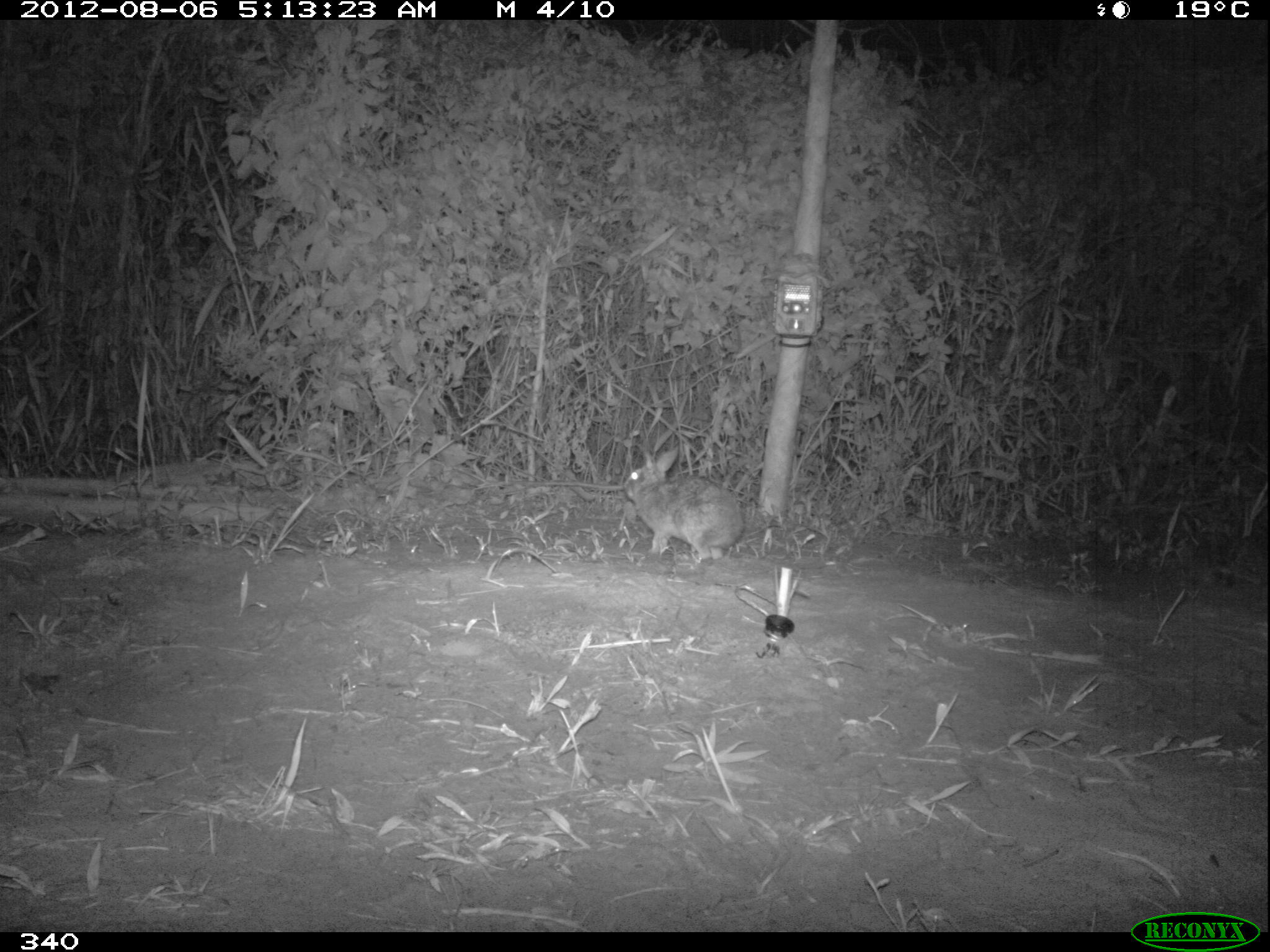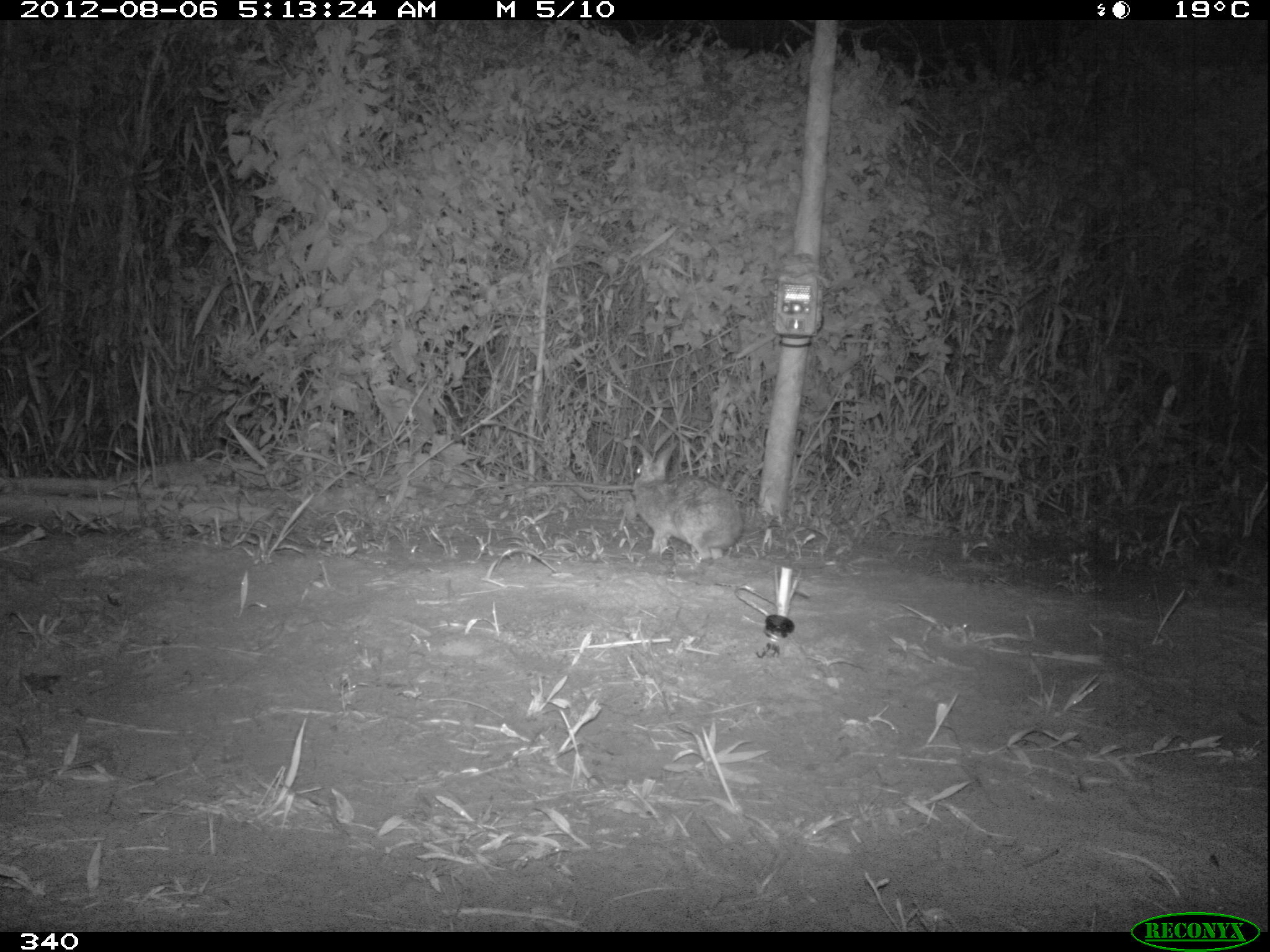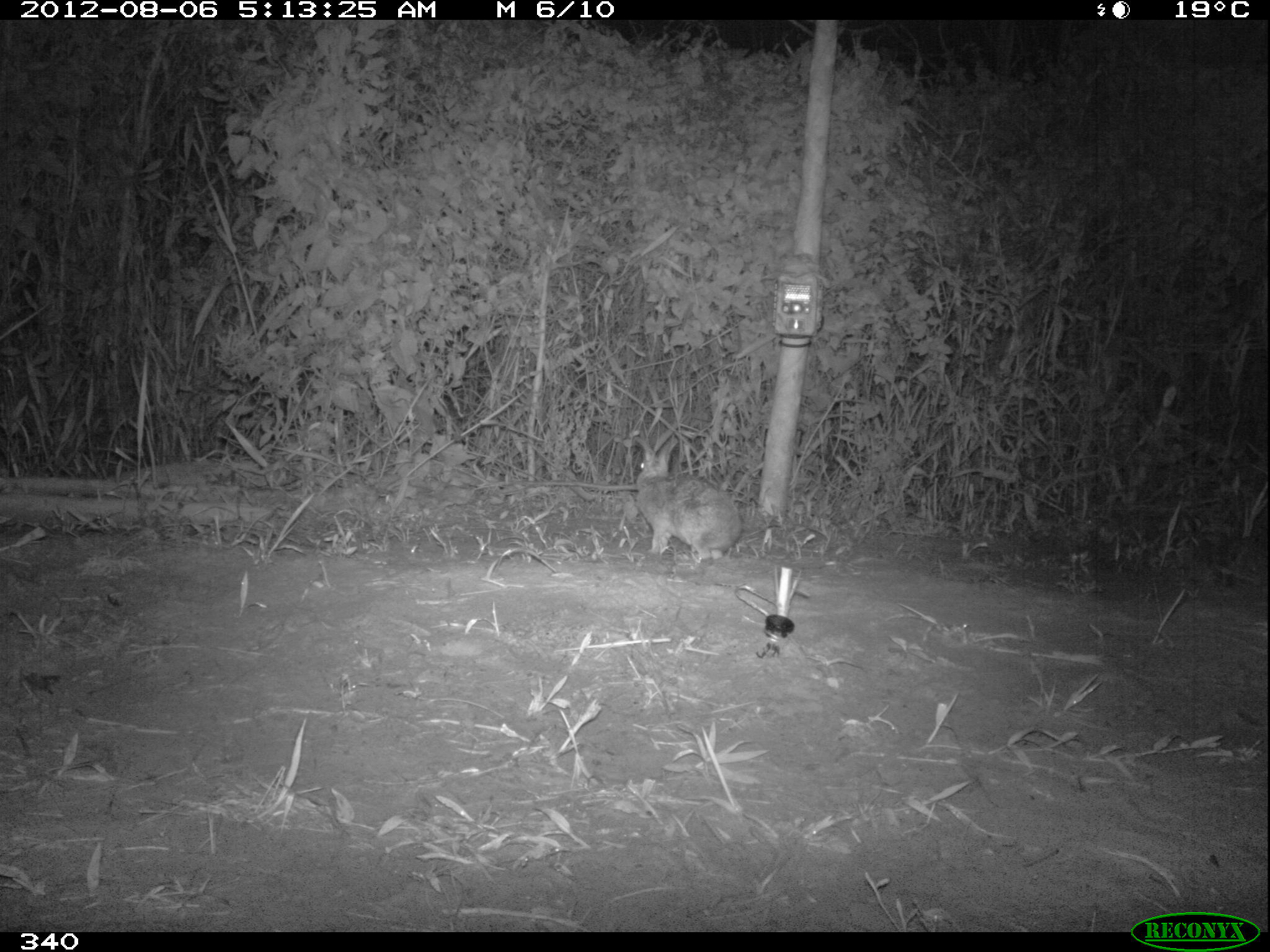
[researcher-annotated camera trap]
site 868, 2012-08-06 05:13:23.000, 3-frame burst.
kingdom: Animalia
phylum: Chordata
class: Mammalia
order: Lagomorpha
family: Leporidae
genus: Sylvilagus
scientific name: Sylvilagus brasiliensis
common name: tapeti